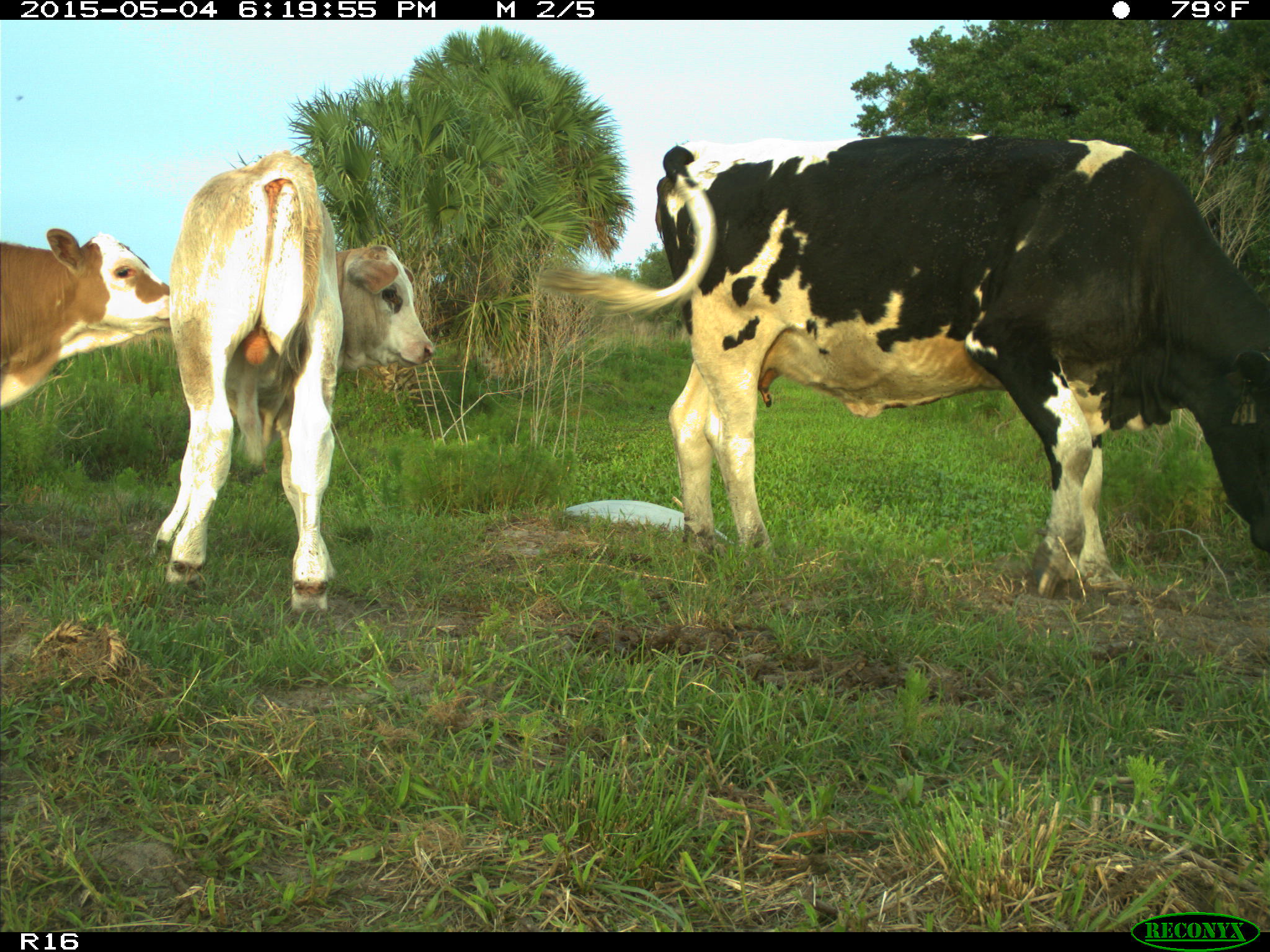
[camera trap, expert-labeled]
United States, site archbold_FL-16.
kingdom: Animalia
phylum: Chordata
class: Mammalia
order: Artiodactyla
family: Bovidae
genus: Bos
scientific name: Bos taurus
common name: domestic cow